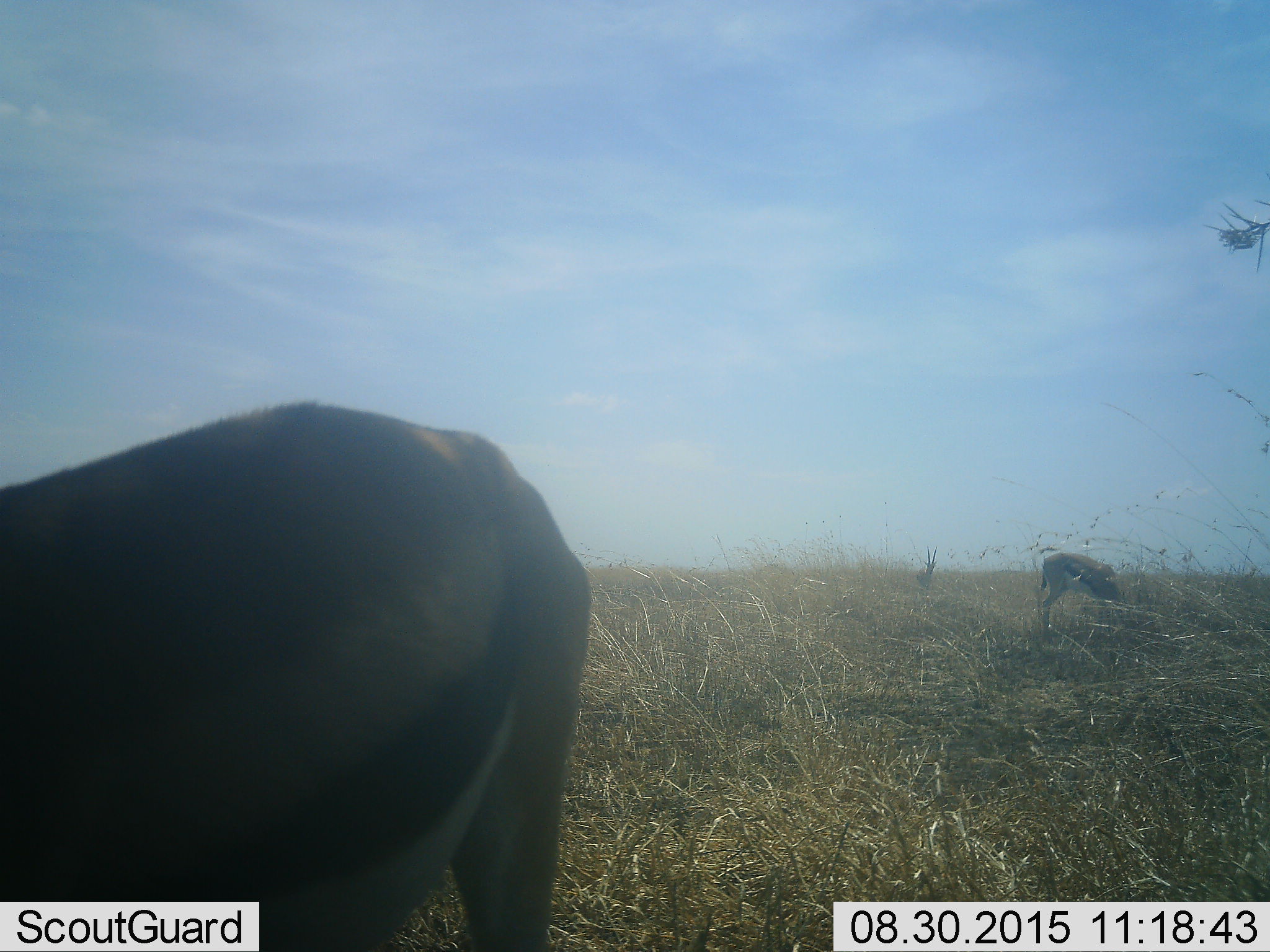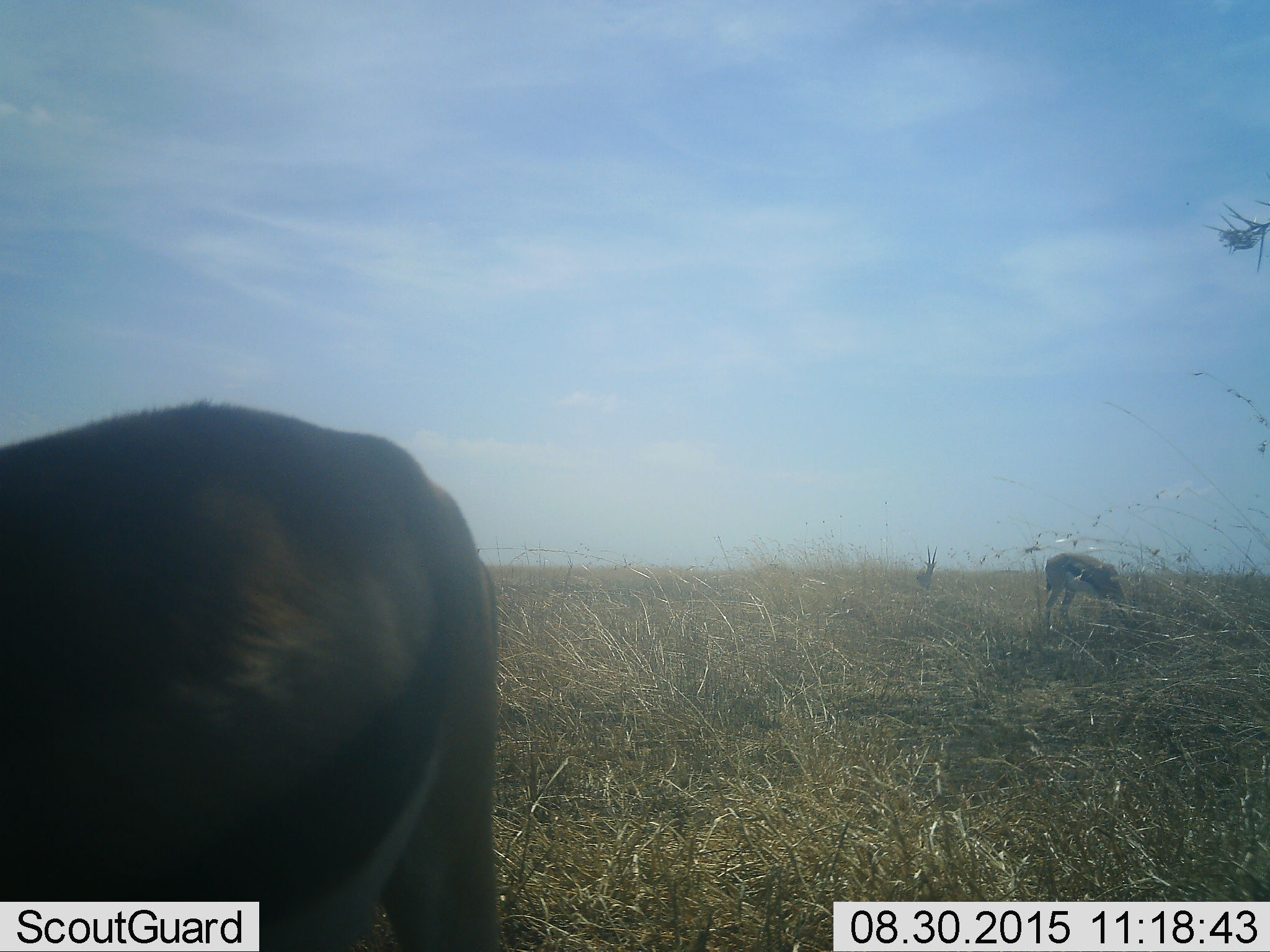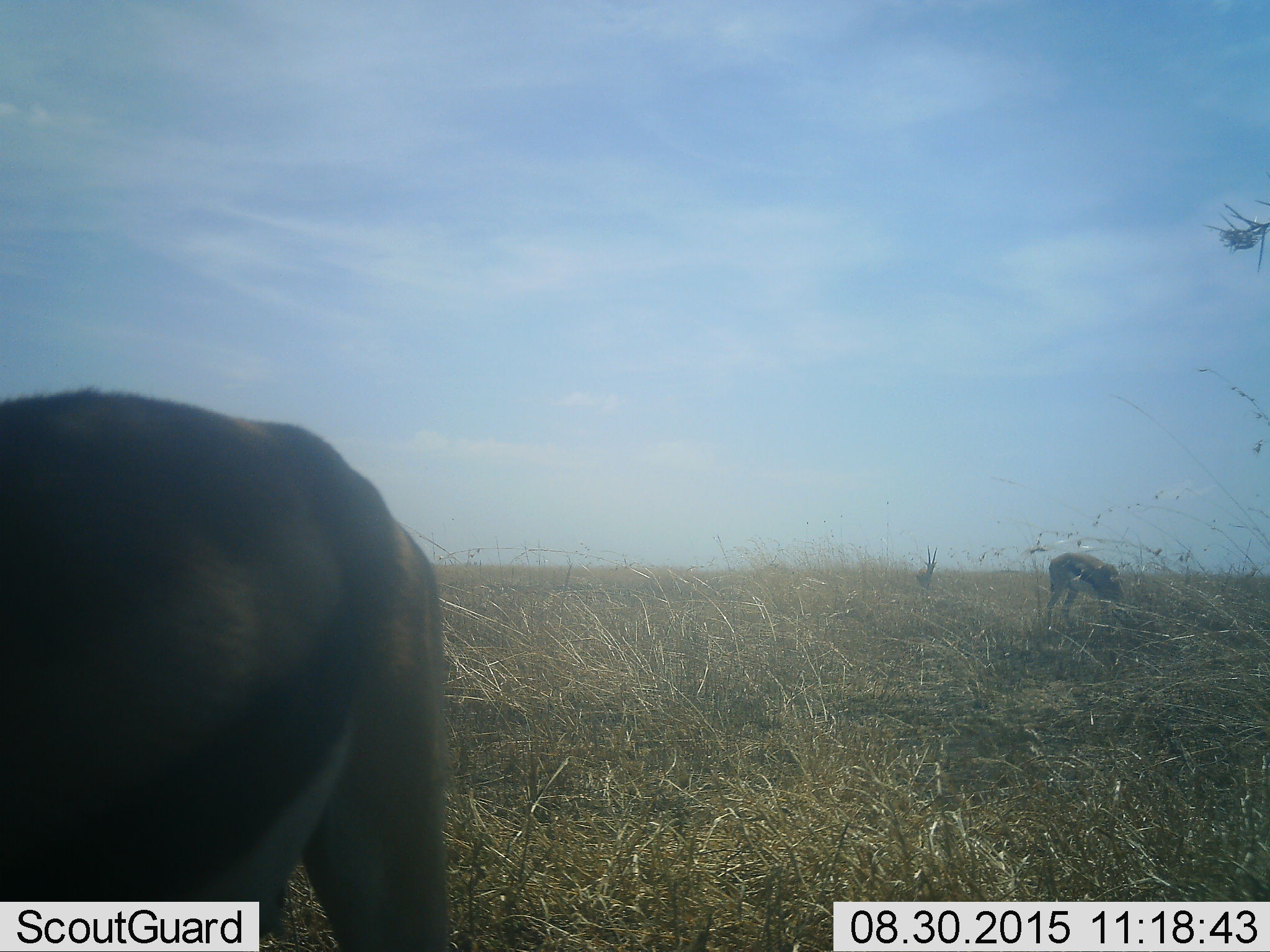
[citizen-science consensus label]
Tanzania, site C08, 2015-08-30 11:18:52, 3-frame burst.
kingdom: Animalia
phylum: Chordata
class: Mammalia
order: Artiodactyla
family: Bovidae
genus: Eudorcas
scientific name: Eudorcas thomsonii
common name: thomson's gazelle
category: gazellethomsons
Gazellethomsons (thomson's gazelle) (Eudorcas thomsonii), count 3. Behavior (volunteer vote fractions): standing 53%, resting 0%, moving 12%, interacting 0%. Young present (vote fraction): 0%. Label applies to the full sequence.